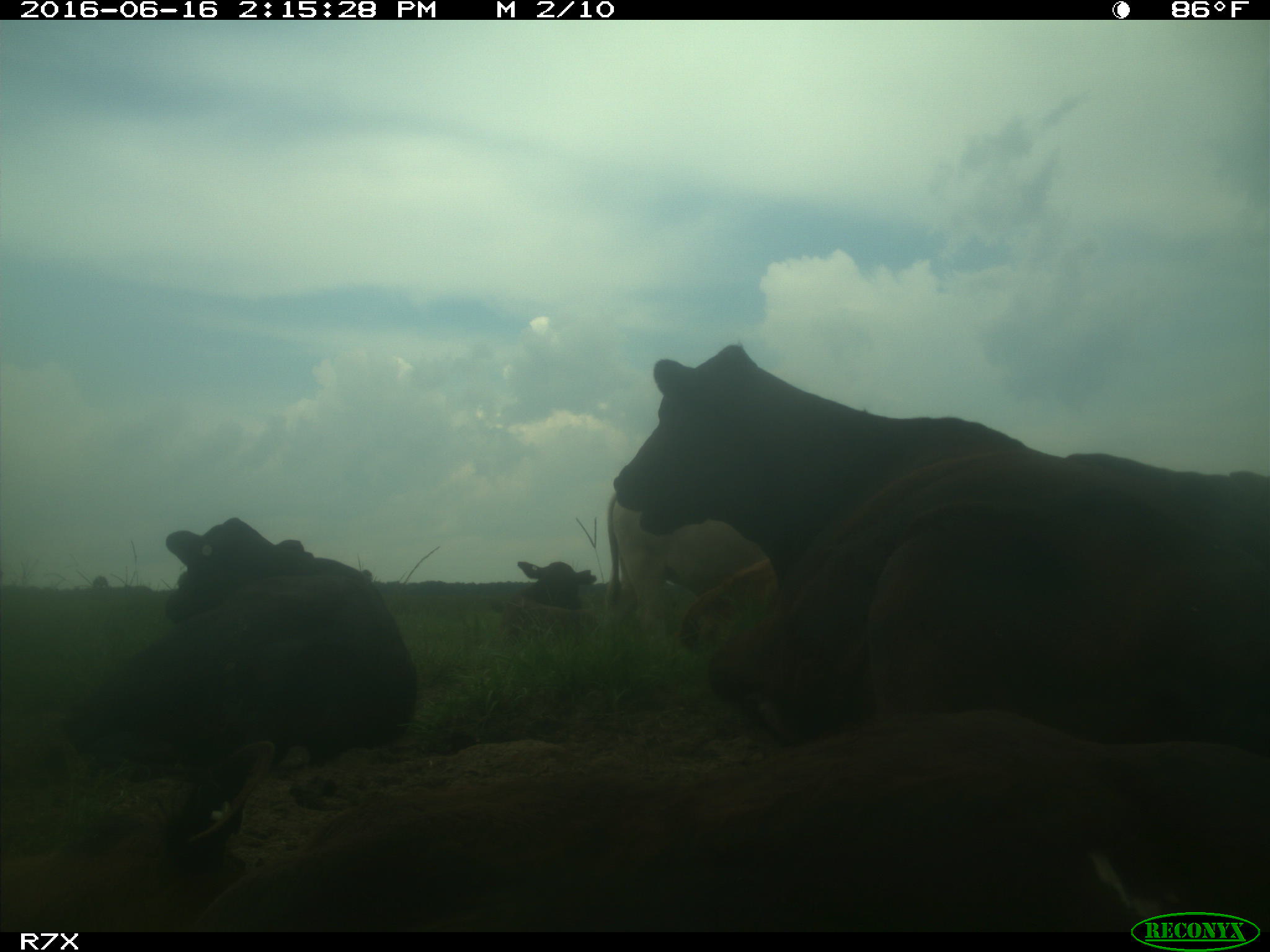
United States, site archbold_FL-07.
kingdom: Animalia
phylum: Chordata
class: Mammalia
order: Artiodactyla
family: Bovidae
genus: Bos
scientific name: Bos taurus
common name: domestic cow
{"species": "Bos taurus (domestic cow)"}